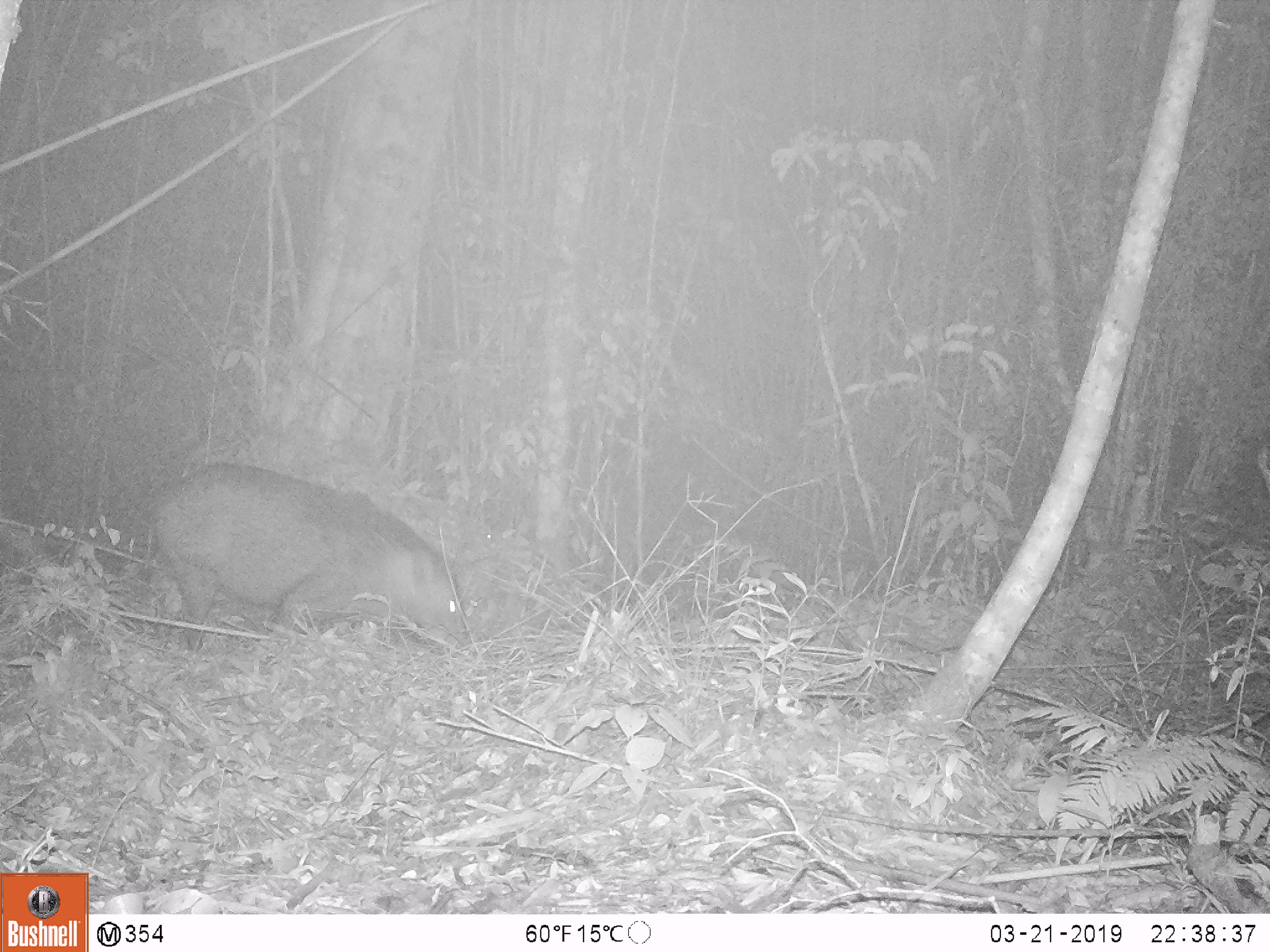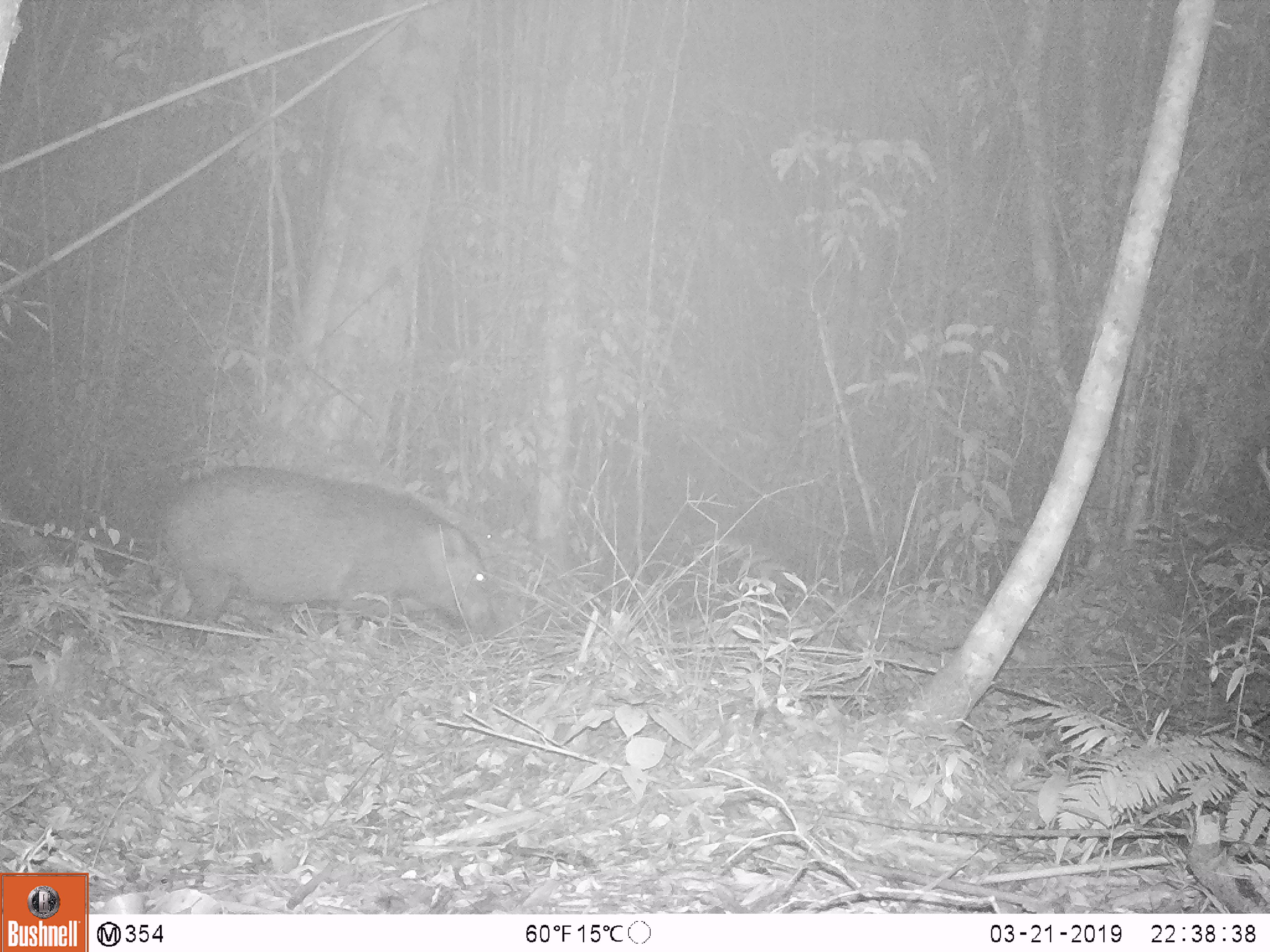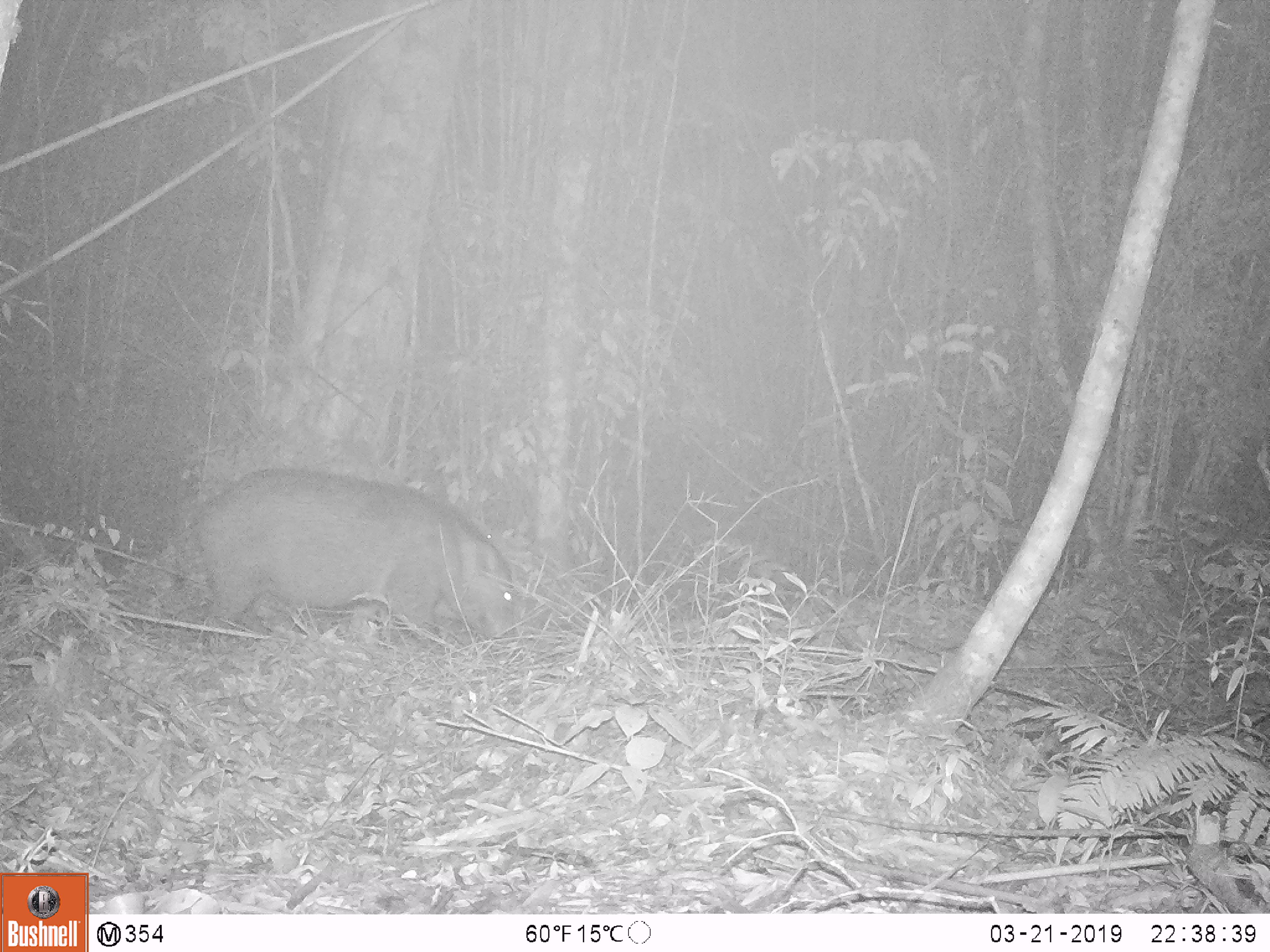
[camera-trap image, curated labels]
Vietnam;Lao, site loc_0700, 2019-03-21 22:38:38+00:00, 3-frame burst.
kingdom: Animalia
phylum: Chordata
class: Mammalia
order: Artiodactyla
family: Suidae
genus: Sus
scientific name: Sus scrofa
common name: eurasian wild pig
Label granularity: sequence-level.